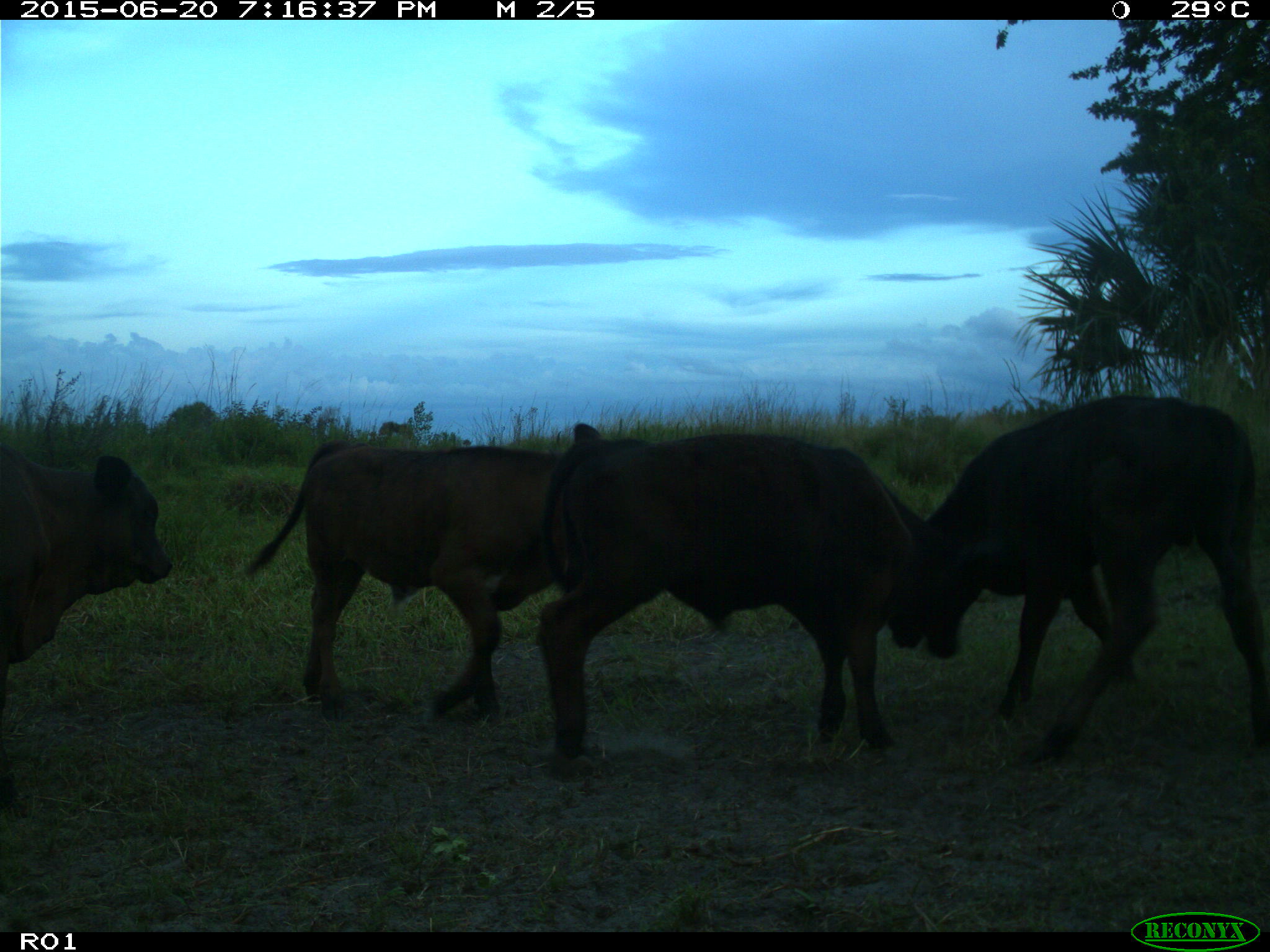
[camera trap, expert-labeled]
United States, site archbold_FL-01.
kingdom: Animalia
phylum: Chordata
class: Mammalia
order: Artiodactyla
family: Bovidae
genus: Bos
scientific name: Bos taurus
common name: domestic cow